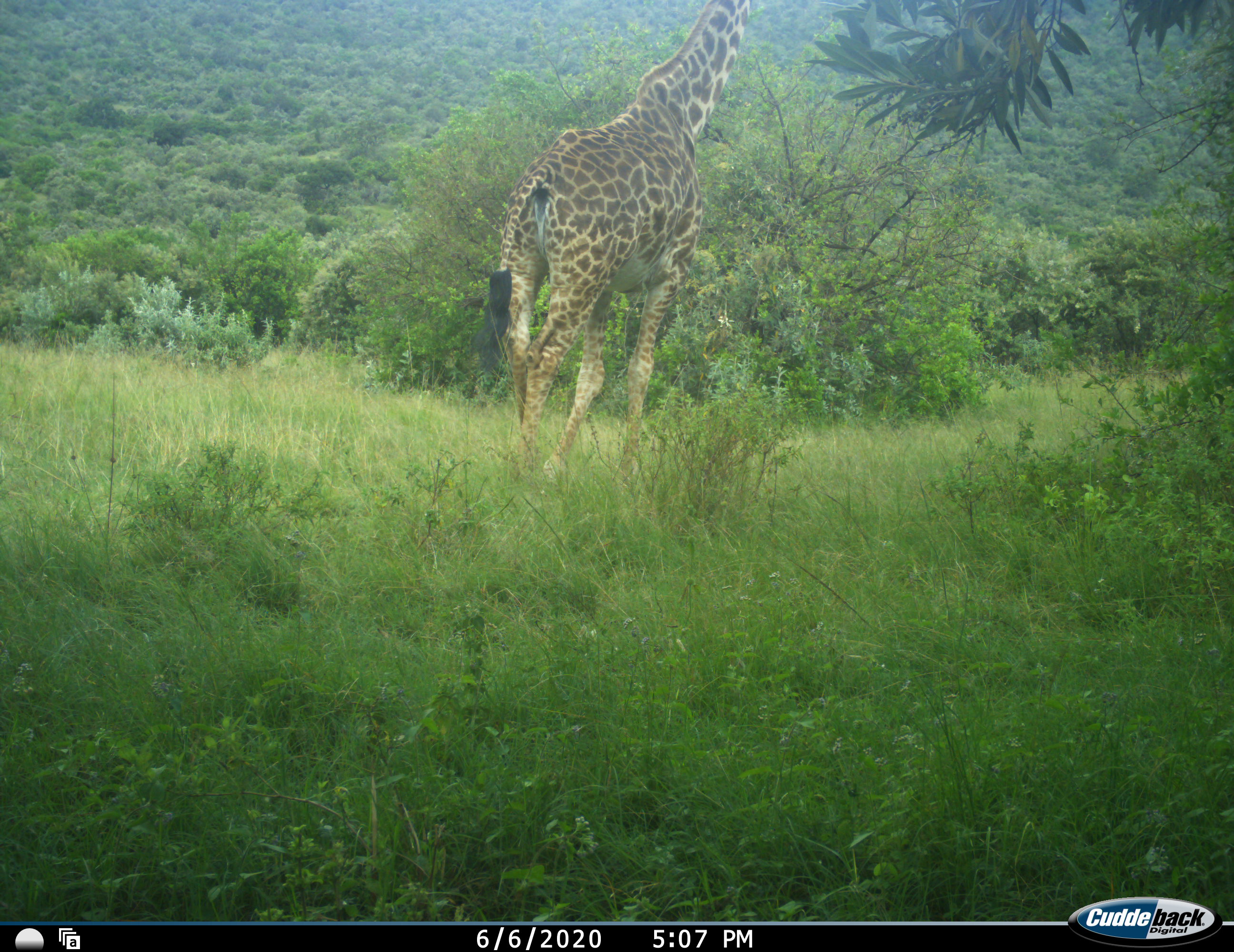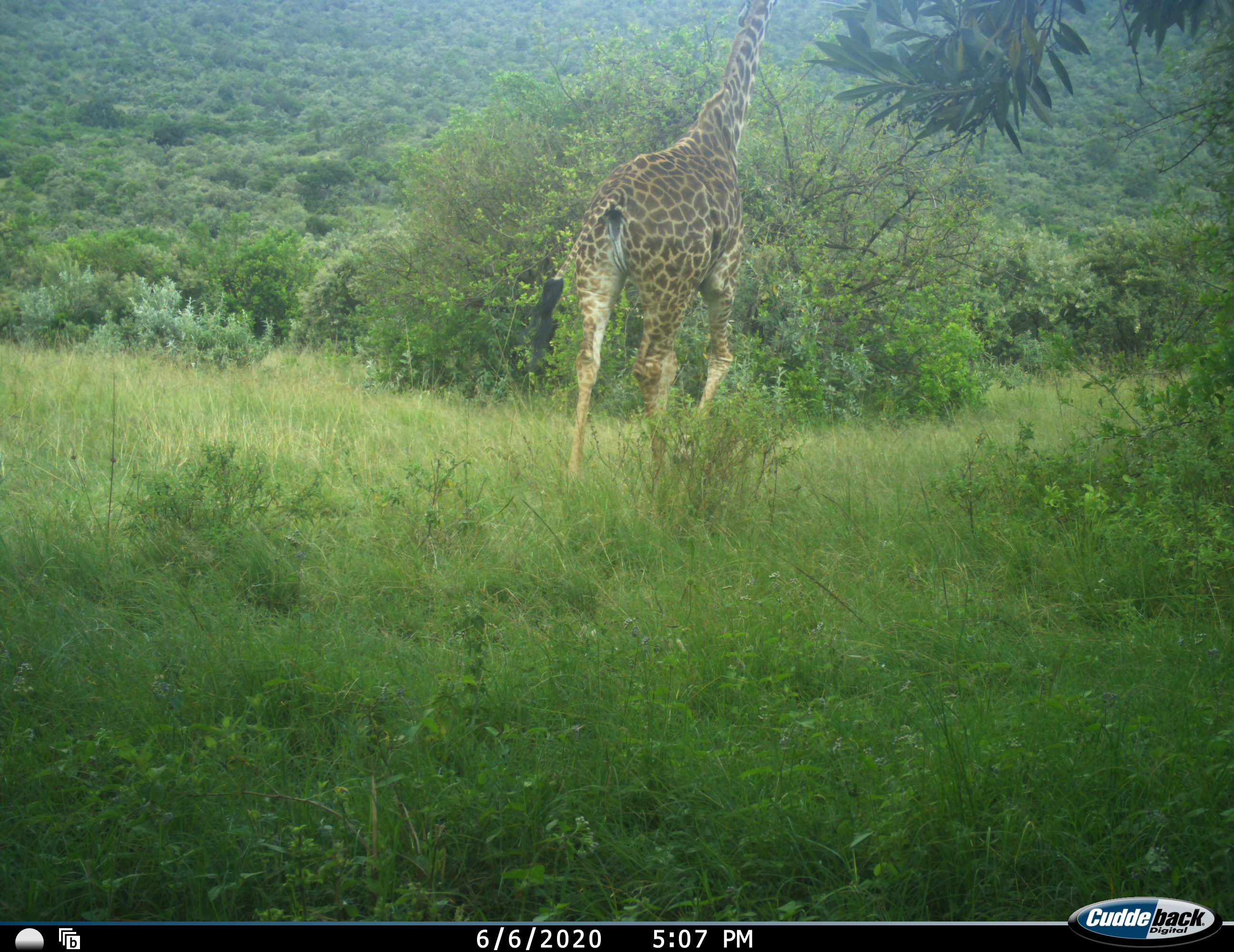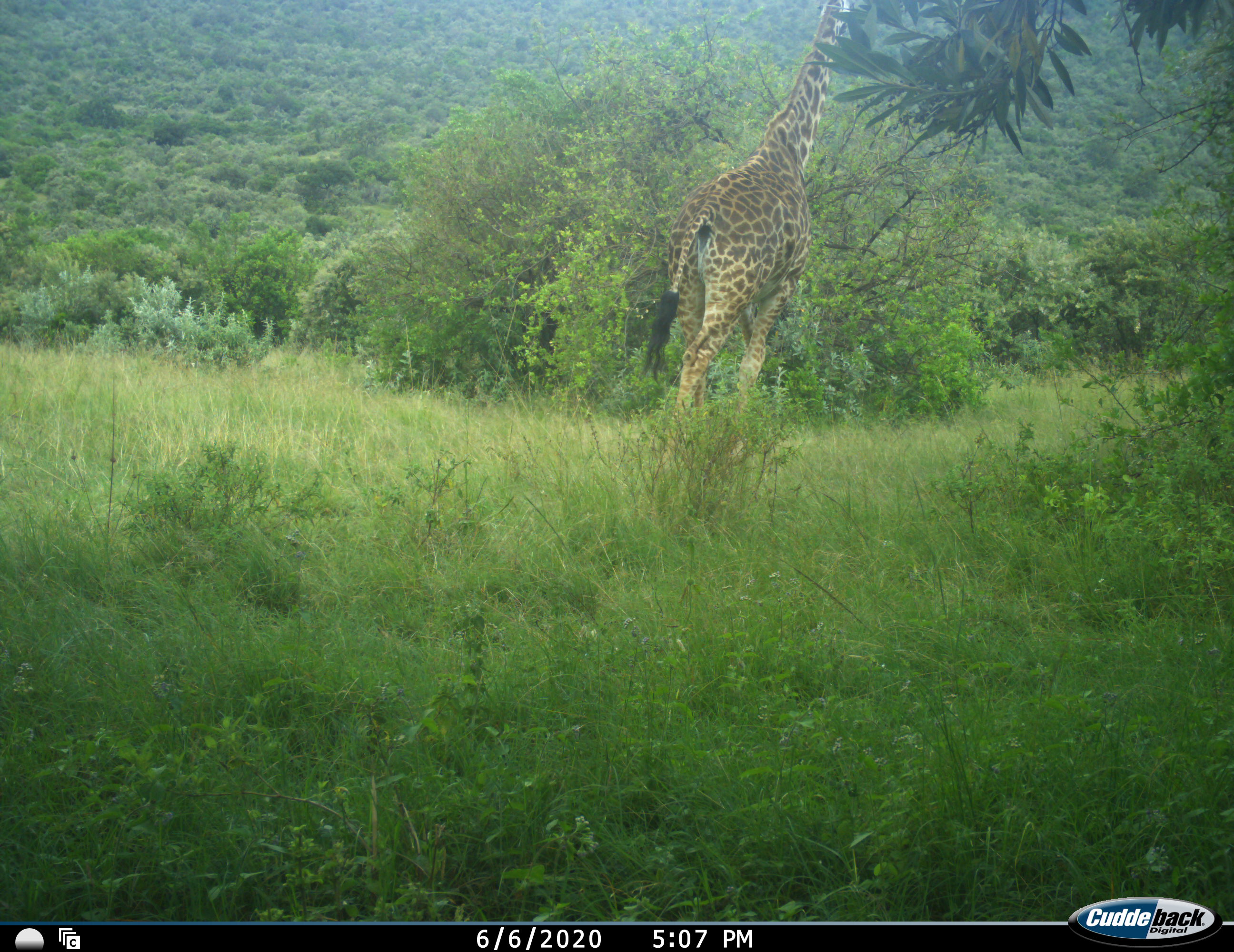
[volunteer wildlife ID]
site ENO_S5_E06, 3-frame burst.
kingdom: Animalia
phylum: Chordata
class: Mammalia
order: Artiodactyla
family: Giraffidae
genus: Giraffa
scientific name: Giraffa camelopardalis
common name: giraffe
Giraffe (Giraffa camelopardalis), count 1. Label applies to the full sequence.